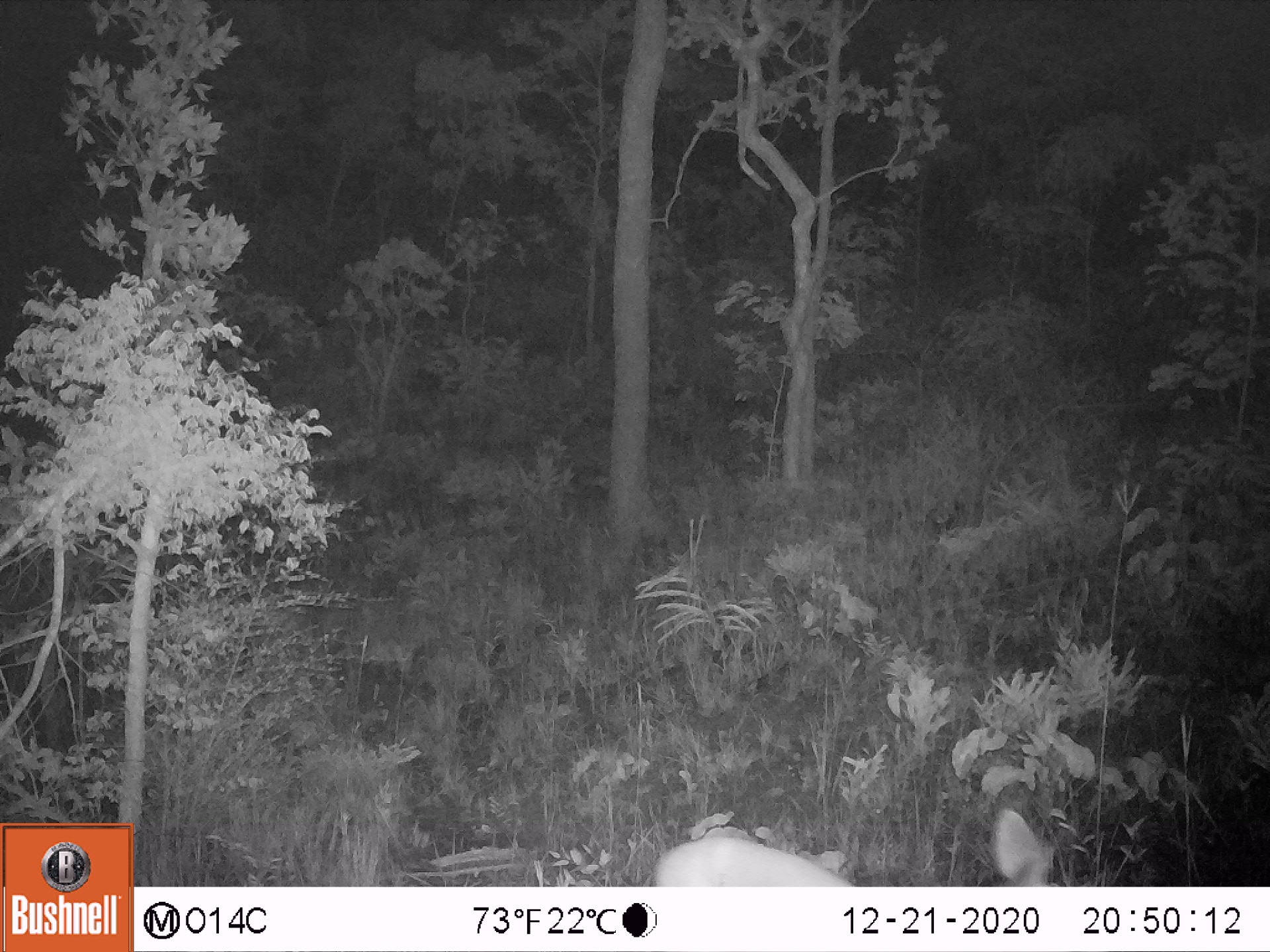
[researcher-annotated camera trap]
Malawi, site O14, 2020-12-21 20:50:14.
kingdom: Animalia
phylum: Chordata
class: Mammalia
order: Artiodactyla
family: Bovidae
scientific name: Antilopinae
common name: small antelope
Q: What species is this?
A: Small antelope (Antilopinae).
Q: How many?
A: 1.